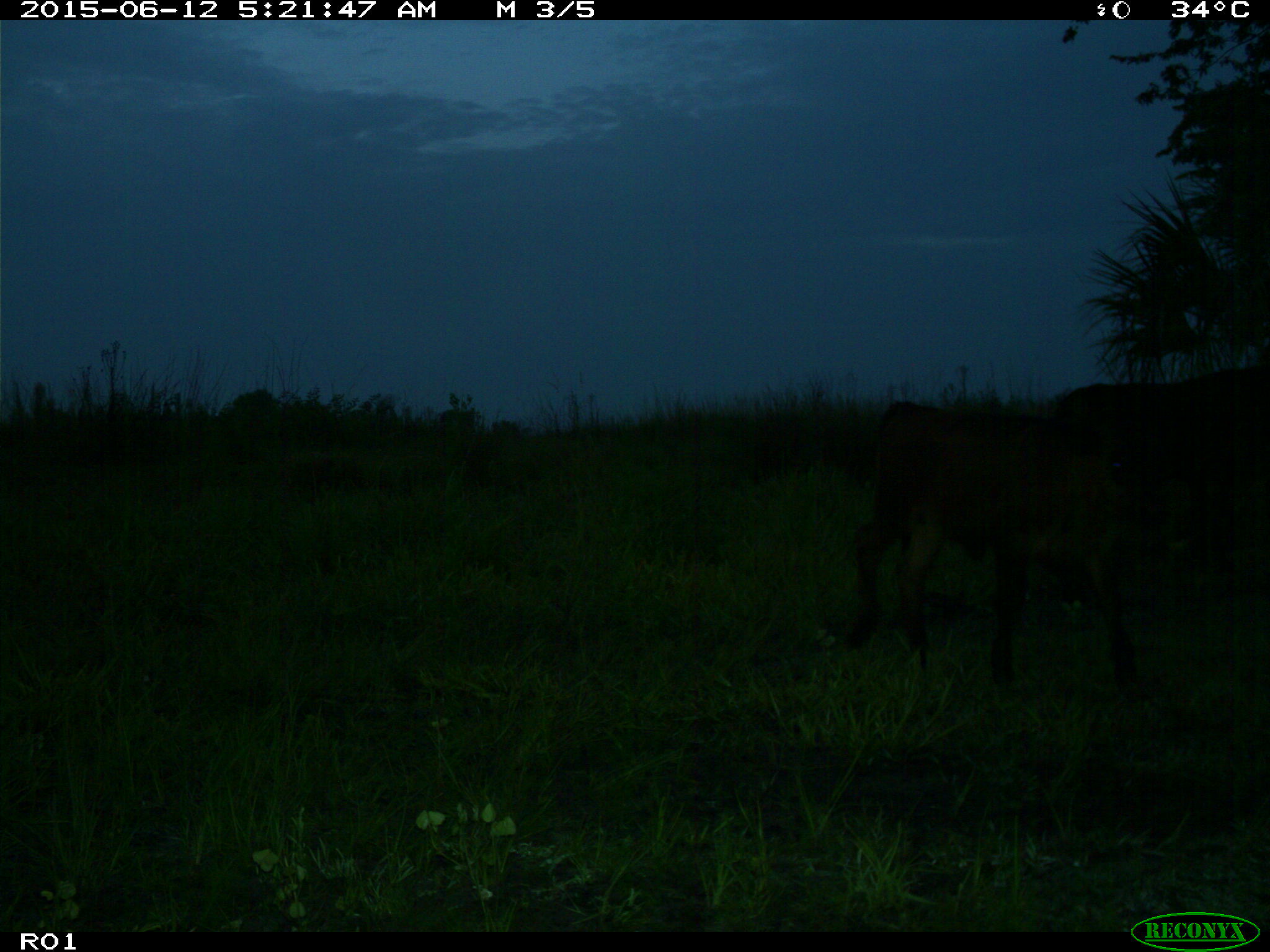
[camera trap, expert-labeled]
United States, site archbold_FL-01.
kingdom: Animalia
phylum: Chordata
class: Mammalia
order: Artiodactyla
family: Bovidae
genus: Bos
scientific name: Bos taurus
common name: domestic cow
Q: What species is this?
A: Bos taurus (domestic cow).